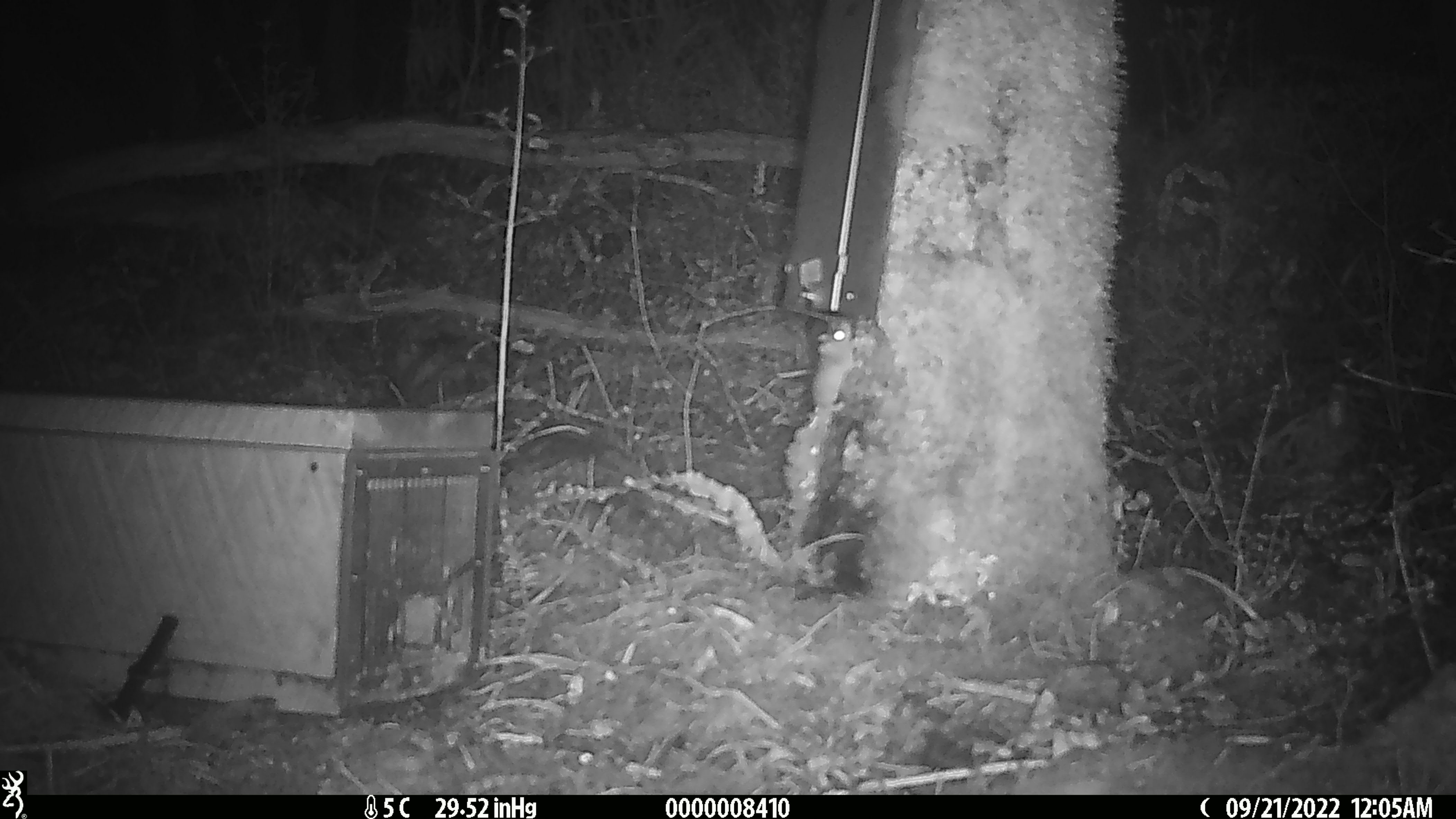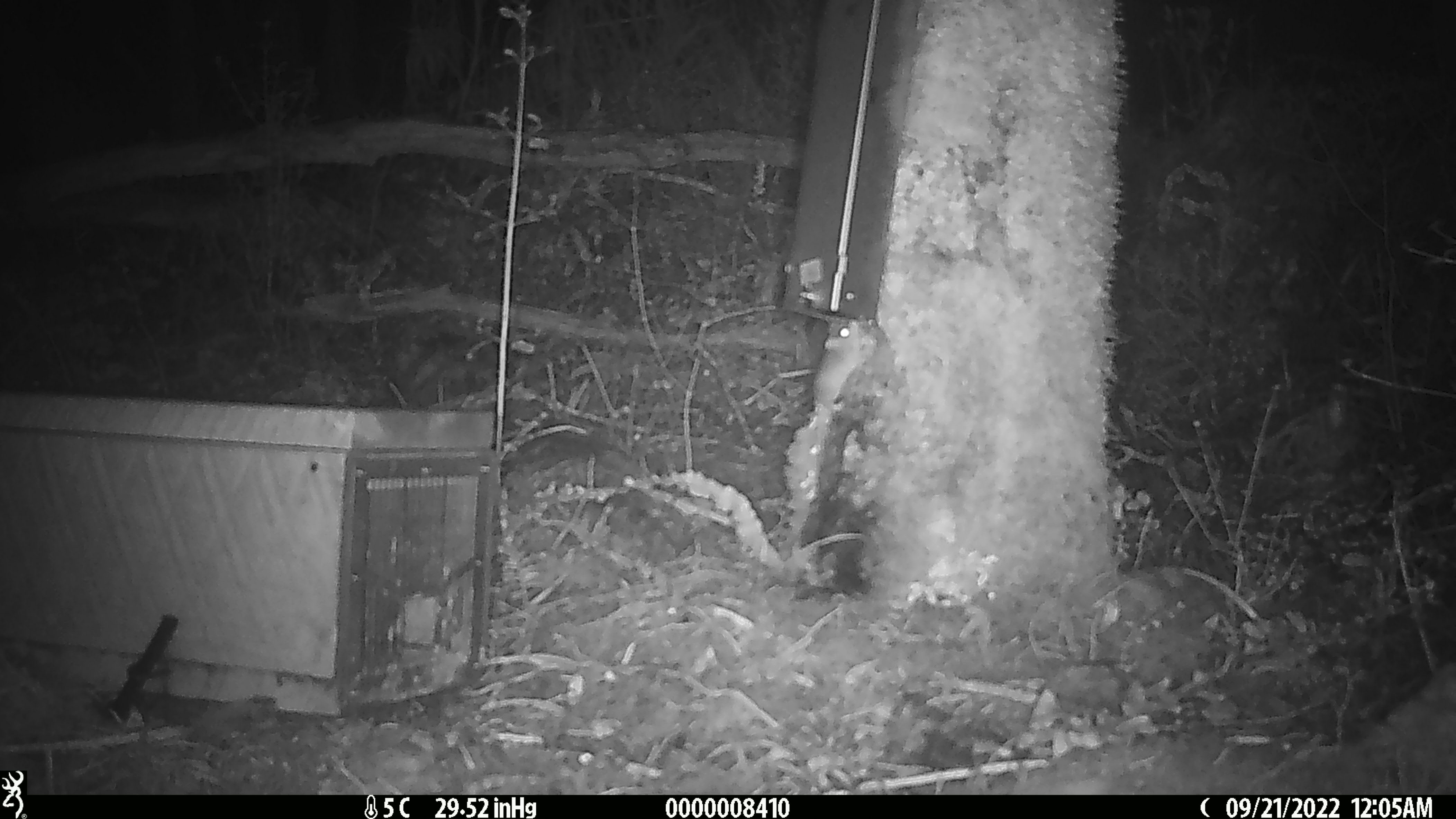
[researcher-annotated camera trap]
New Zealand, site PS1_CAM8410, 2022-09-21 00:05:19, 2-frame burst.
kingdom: Animalia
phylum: Chordata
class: Mammalia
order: Rodentia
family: Muridae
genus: Mus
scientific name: Mus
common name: mouse